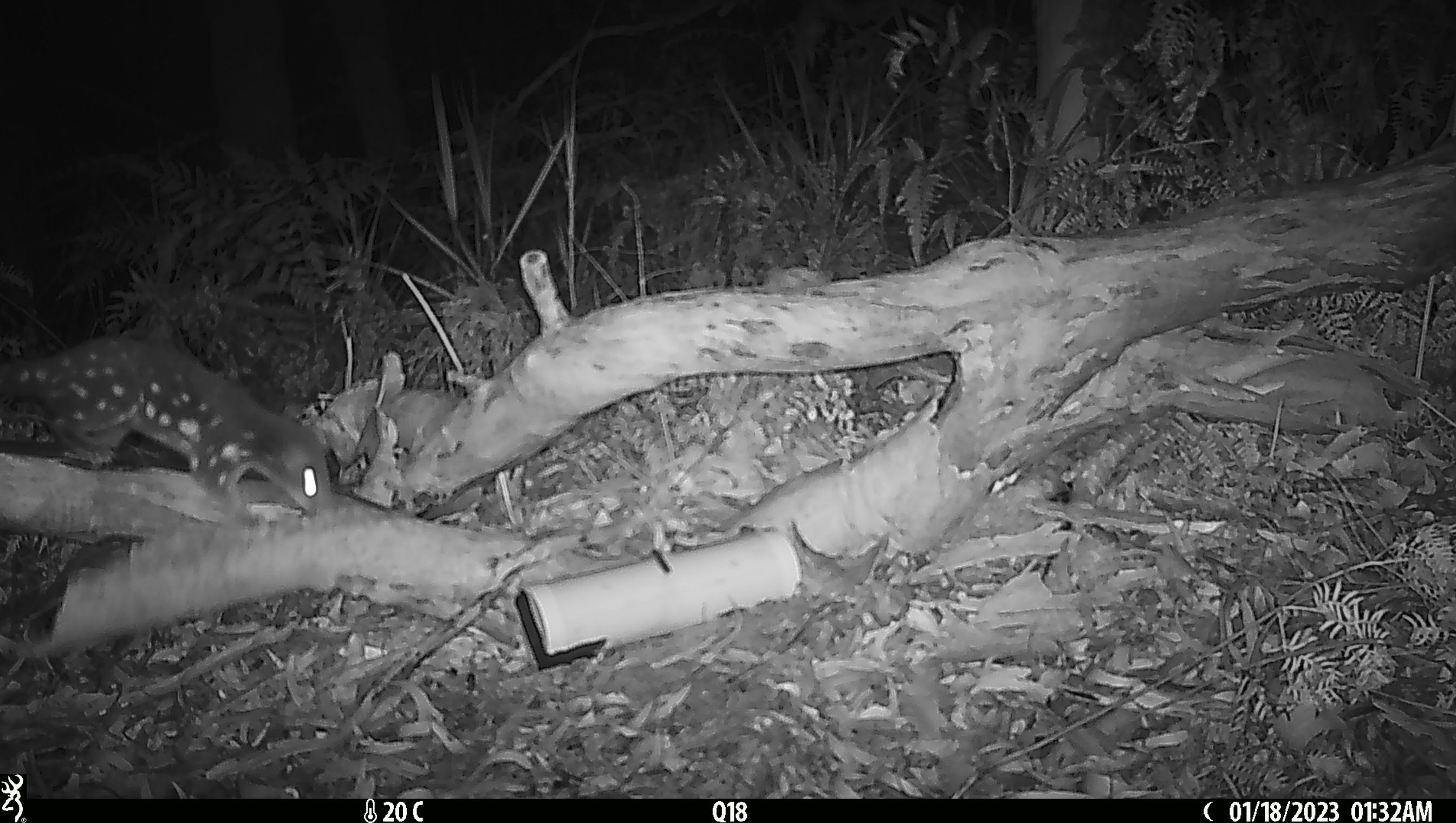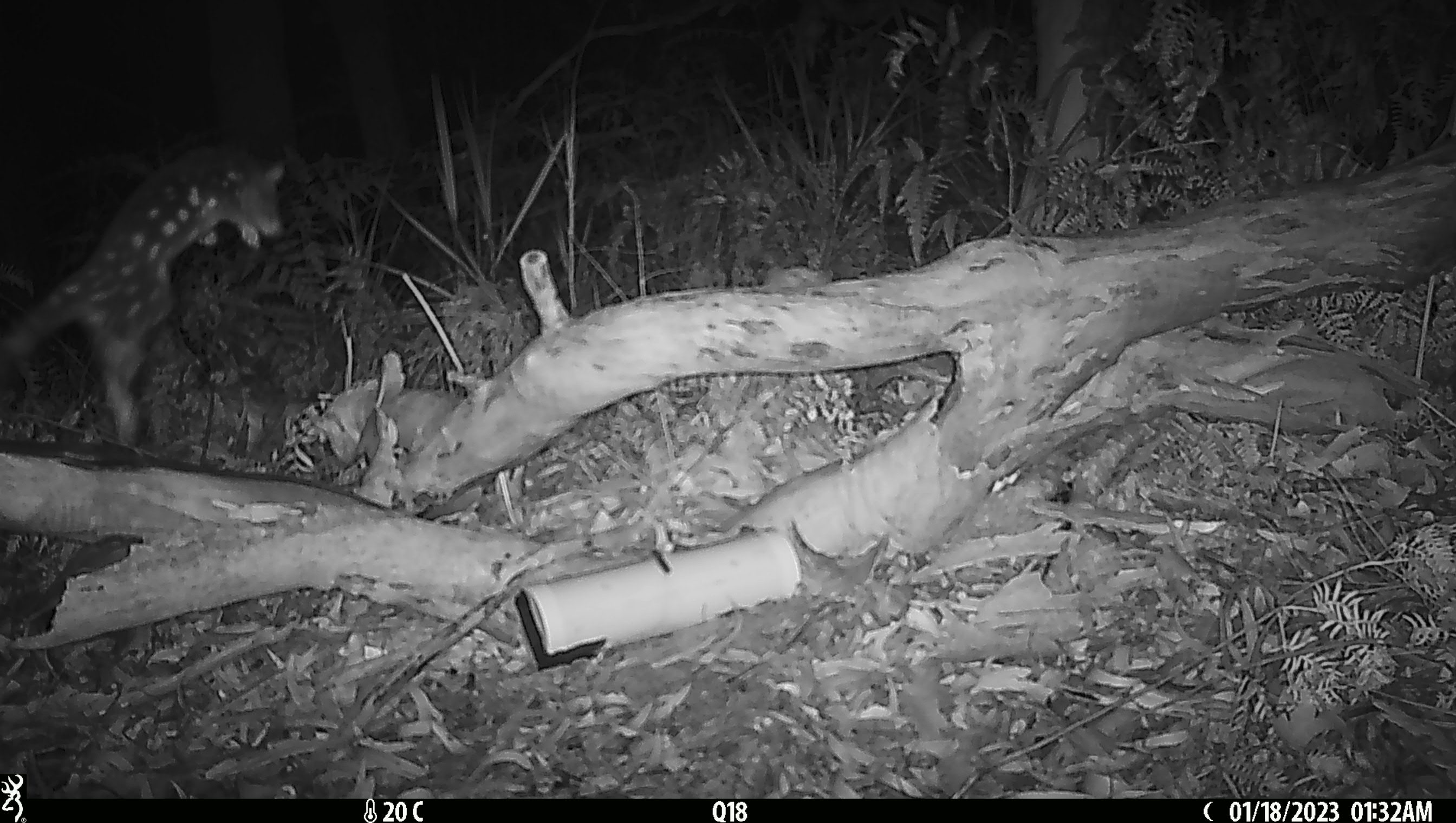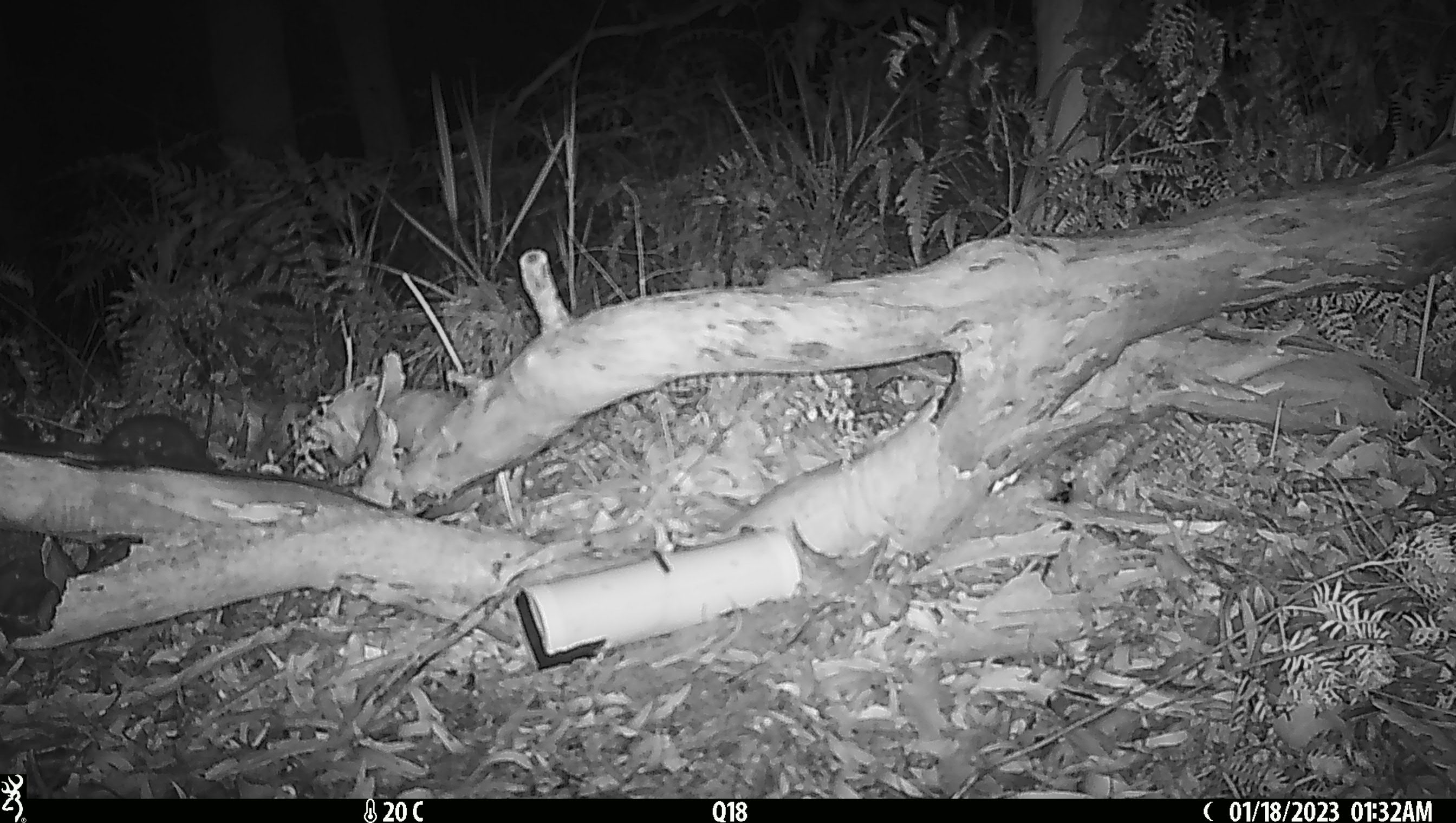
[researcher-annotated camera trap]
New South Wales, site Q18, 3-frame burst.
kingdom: Animalia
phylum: Chordata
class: Mammalia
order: Dasyuromorphia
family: Dasyuridae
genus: Dasyurus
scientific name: Dasyurus maculatus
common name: spotted-tailed quoll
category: quoll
Quoll (spotted-tailed quoll) (Dasyurus maculatus).